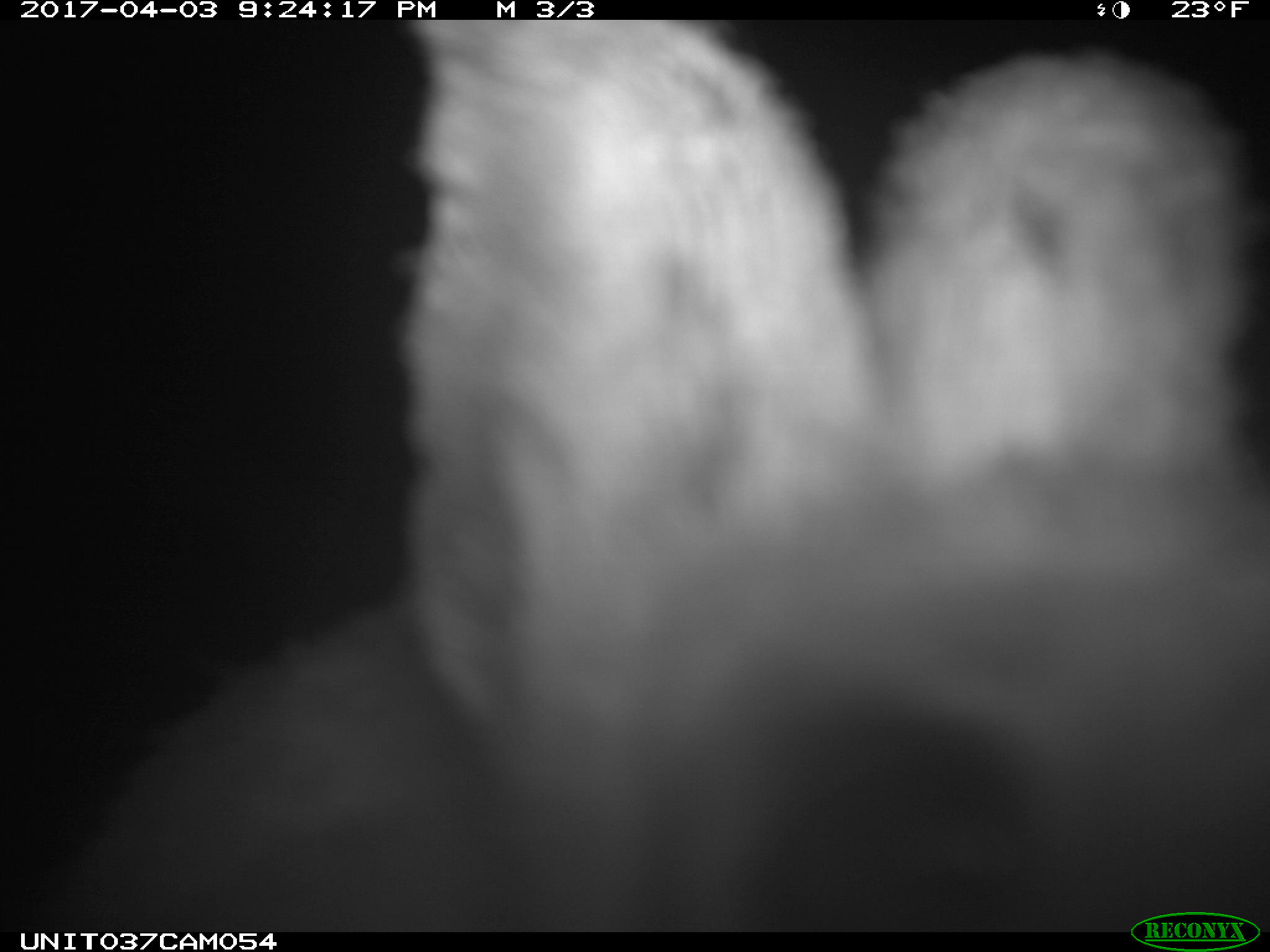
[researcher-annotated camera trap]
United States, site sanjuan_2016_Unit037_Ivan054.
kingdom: Animalia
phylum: Chordata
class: Mammalia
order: Lagomorpha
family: Leporidae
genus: Lepus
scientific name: Lepus americanus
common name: snowshoe hare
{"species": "Lepus americanus (snowshoe hare)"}